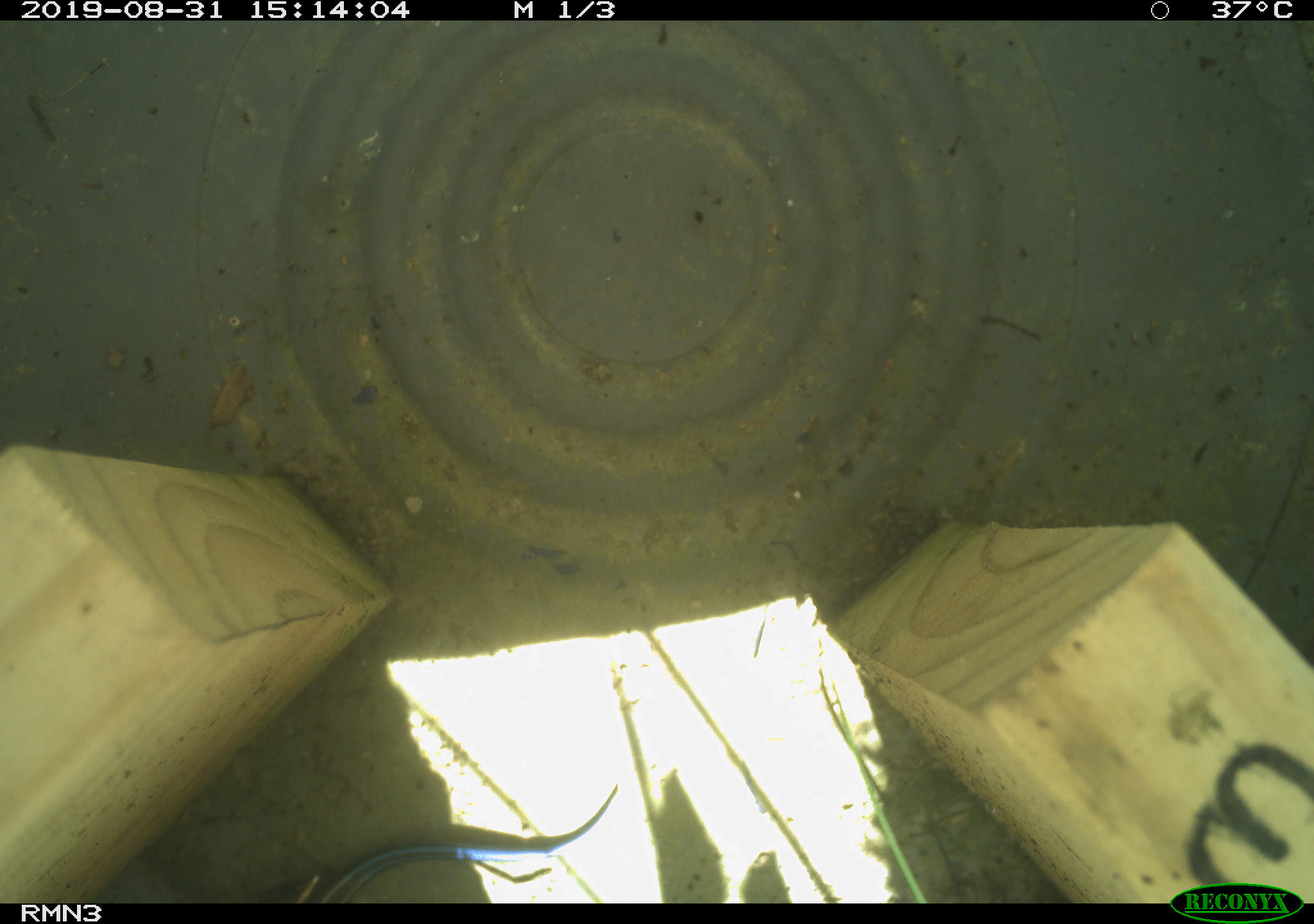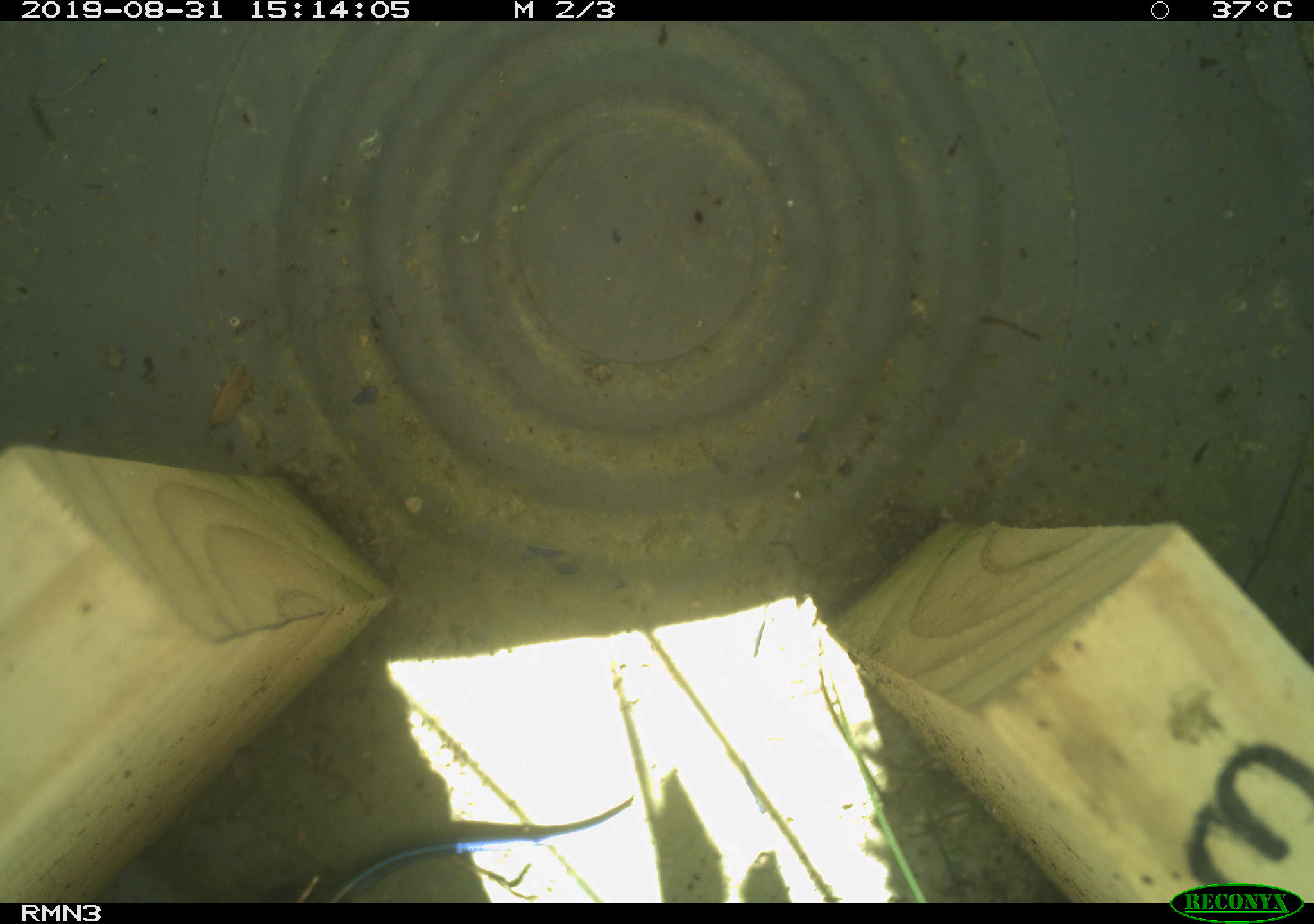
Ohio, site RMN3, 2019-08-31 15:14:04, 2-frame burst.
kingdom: Animalia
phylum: Chordata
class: Reptilia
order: Squamata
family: Scincidae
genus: Plestiodon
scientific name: Plestiodon fasciatus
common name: common five-lined skink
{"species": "common five-lined skink (Plestiodon fasciatus)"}